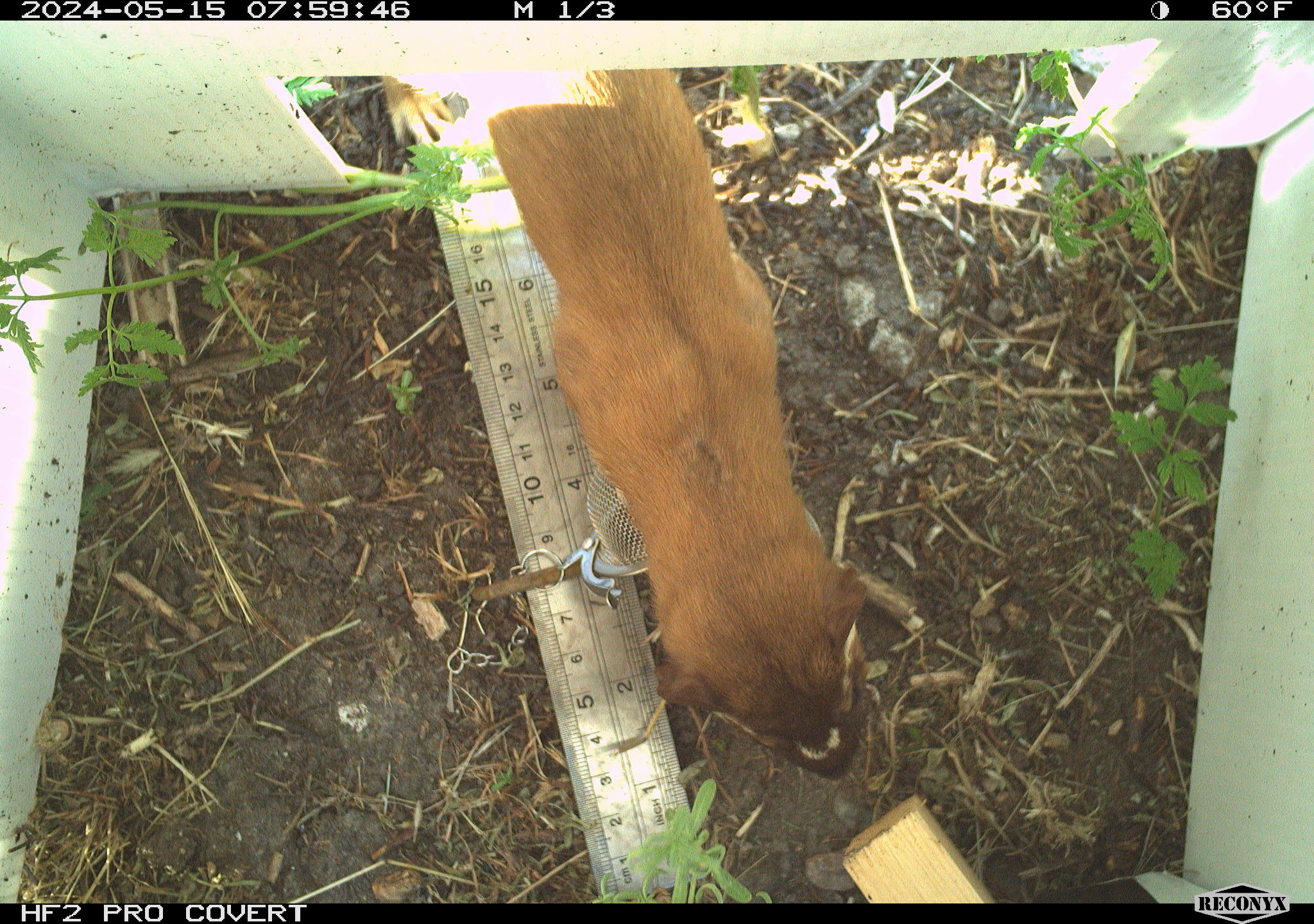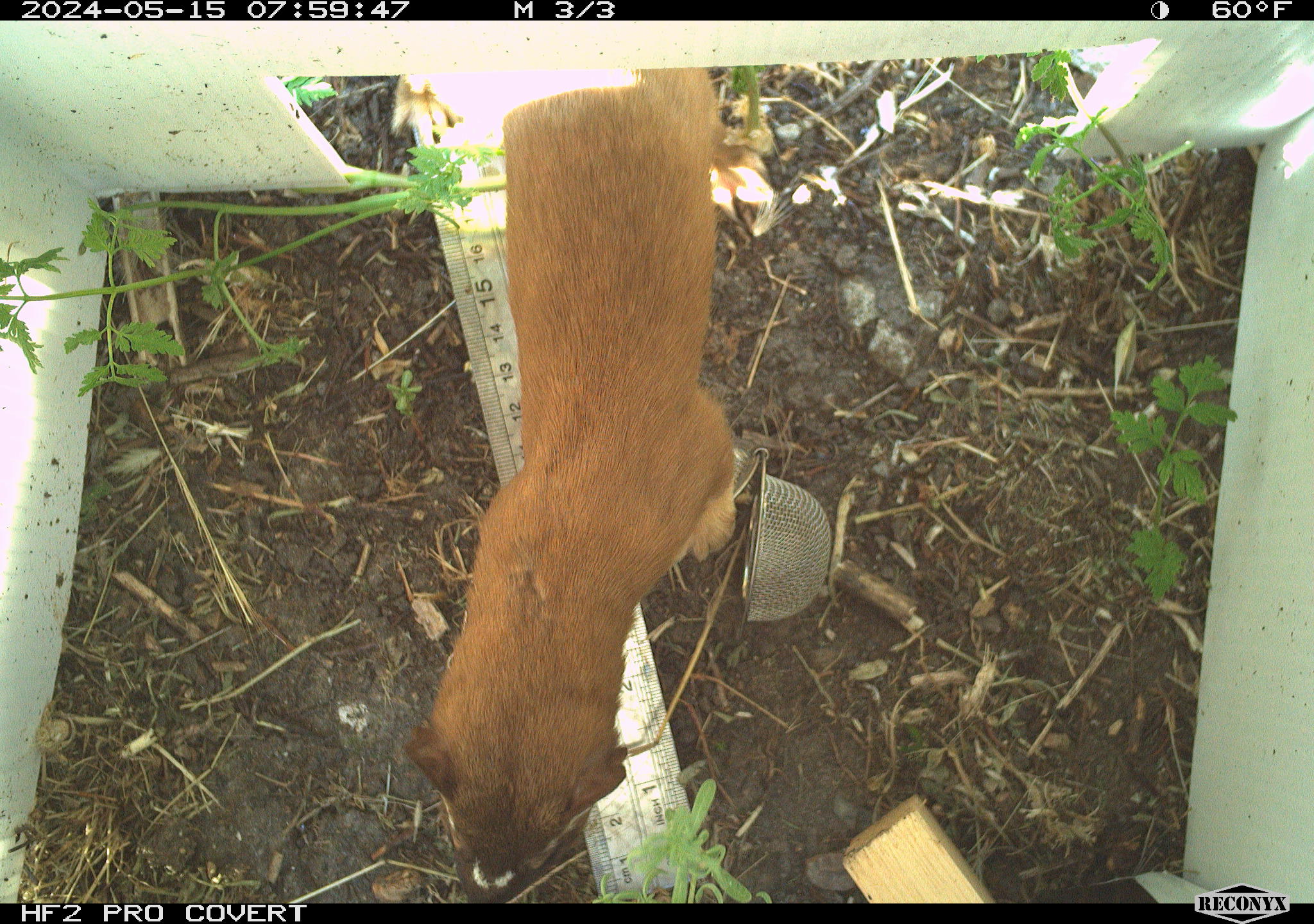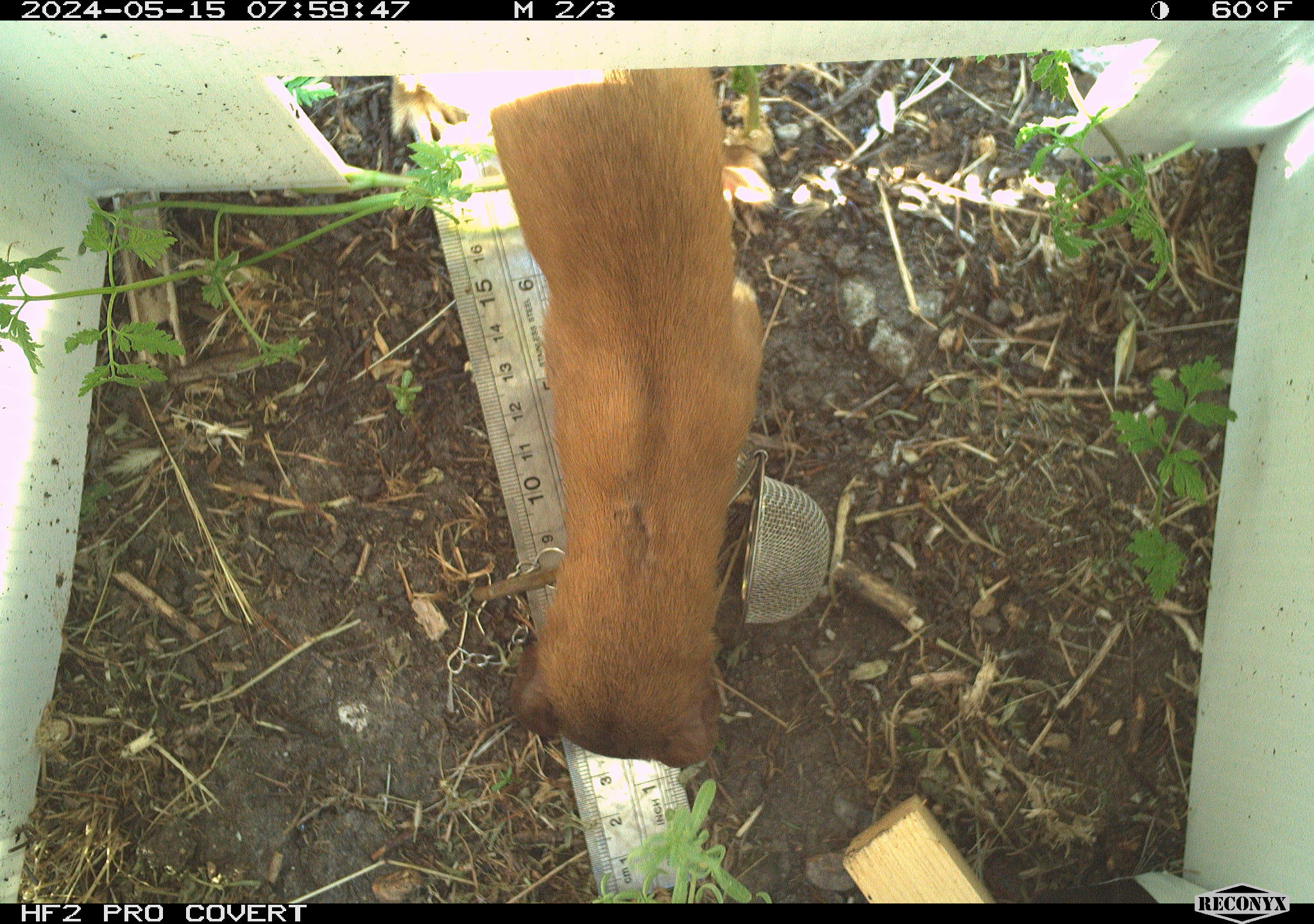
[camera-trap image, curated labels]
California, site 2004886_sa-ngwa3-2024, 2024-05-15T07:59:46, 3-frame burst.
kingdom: Animalia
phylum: Chordata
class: Mammalia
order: Carnivora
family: Mustelidae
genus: Neogale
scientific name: Neogale frenata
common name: long-tailed weasel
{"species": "long-tailed weasel (Neogale frenata)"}